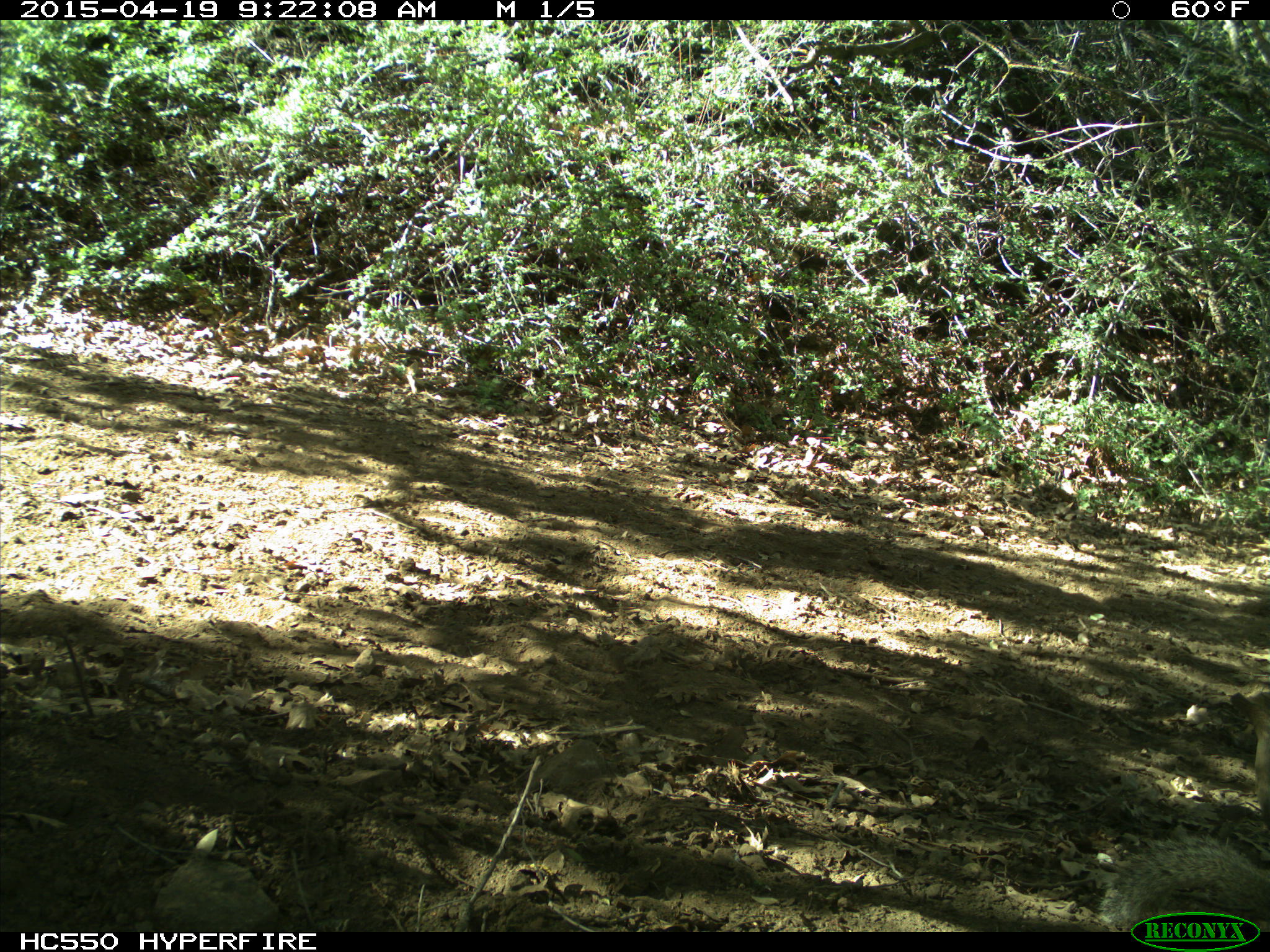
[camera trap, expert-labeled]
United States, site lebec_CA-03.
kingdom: Animalia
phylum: Chordata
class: Mammalia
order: Rodentia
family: Sciuridae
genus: Otospermophilus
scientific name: Otospermophilus beecheyi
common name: california ground squirrel